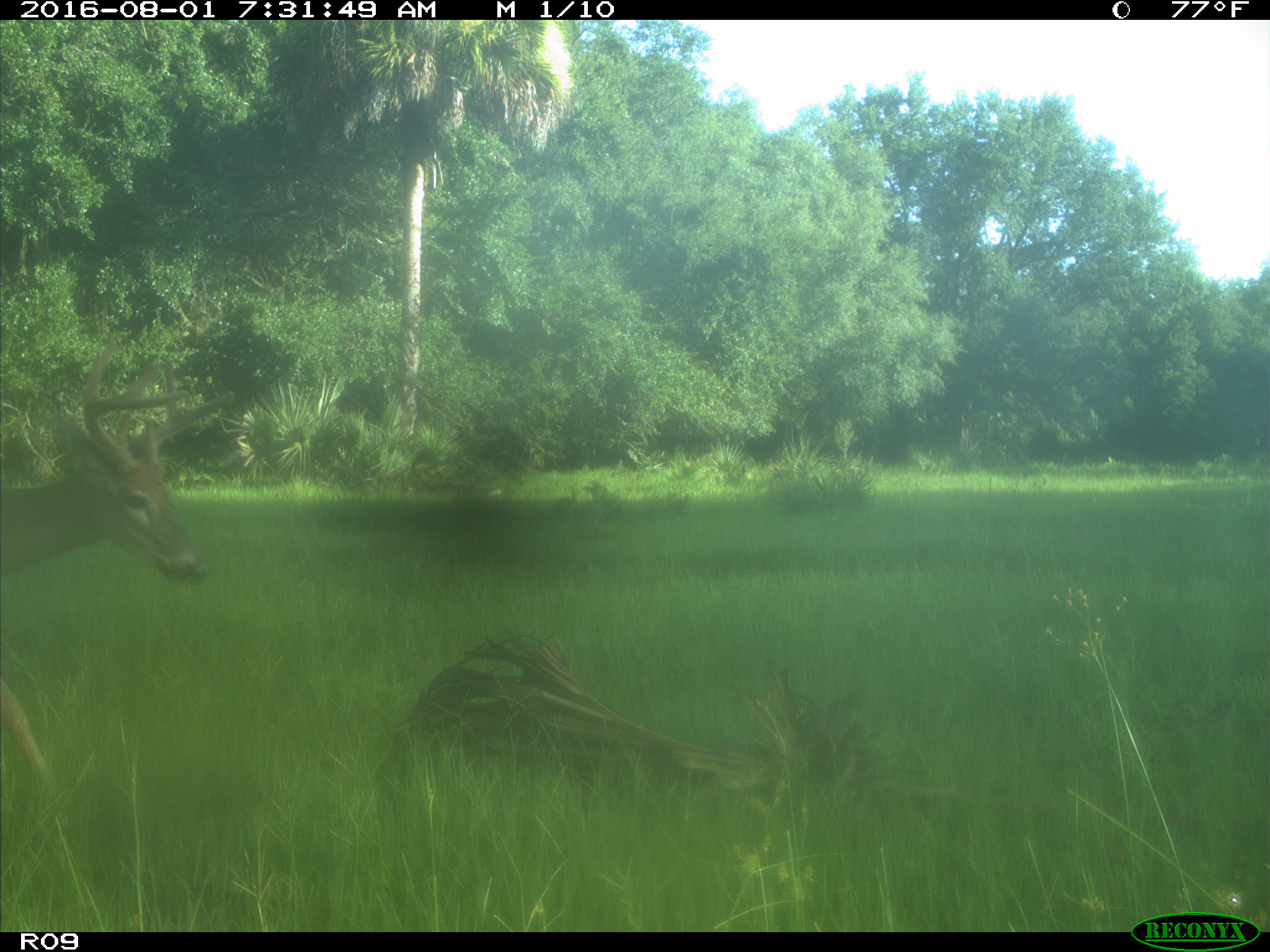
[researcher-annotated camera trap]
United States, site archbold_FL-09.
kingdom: Animalia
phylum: Chordata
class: Mammalia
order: Artiodactyla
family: Cervidae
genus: Odocoileus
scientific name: Odocoileus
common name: deer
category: unidentified deer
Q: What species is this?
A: Unidentified deer (deer) (Odocoileus).